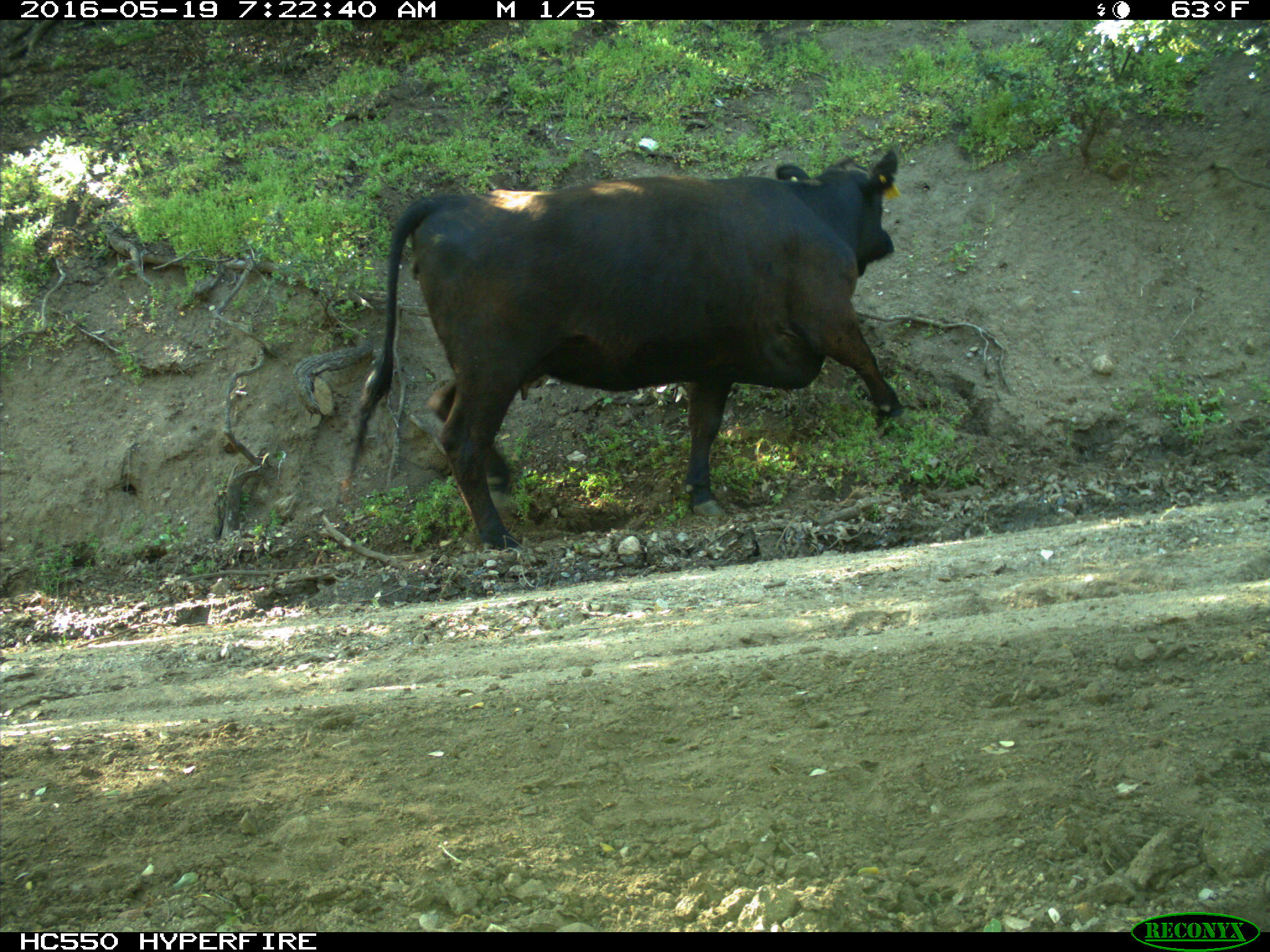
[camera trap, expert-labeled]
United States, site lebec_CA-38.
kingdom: Animalia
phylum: Chordata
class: Mammalia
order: Artiodactyla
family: Bovidae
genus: Bos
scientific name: Bos taurus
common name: domestic cow